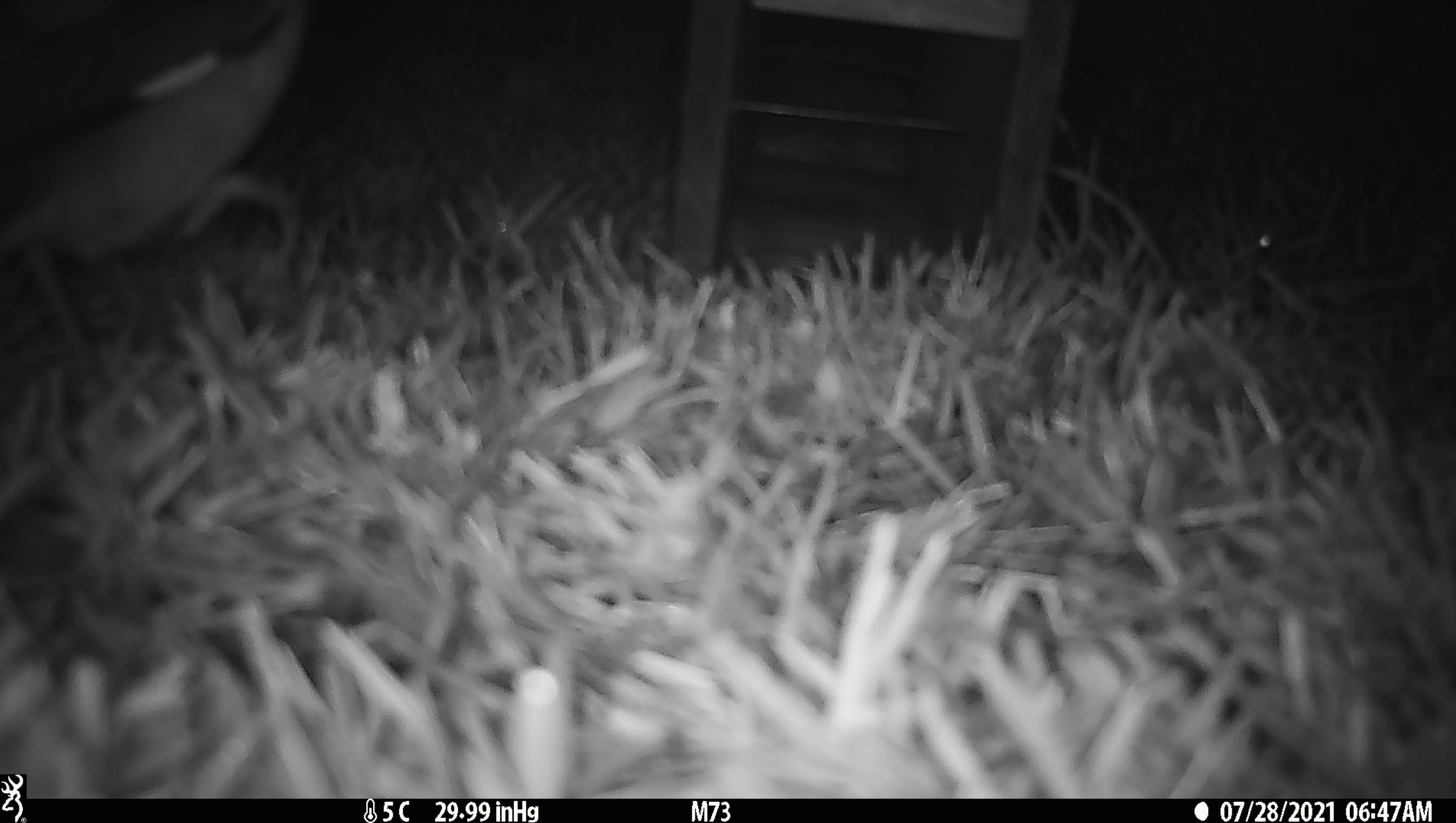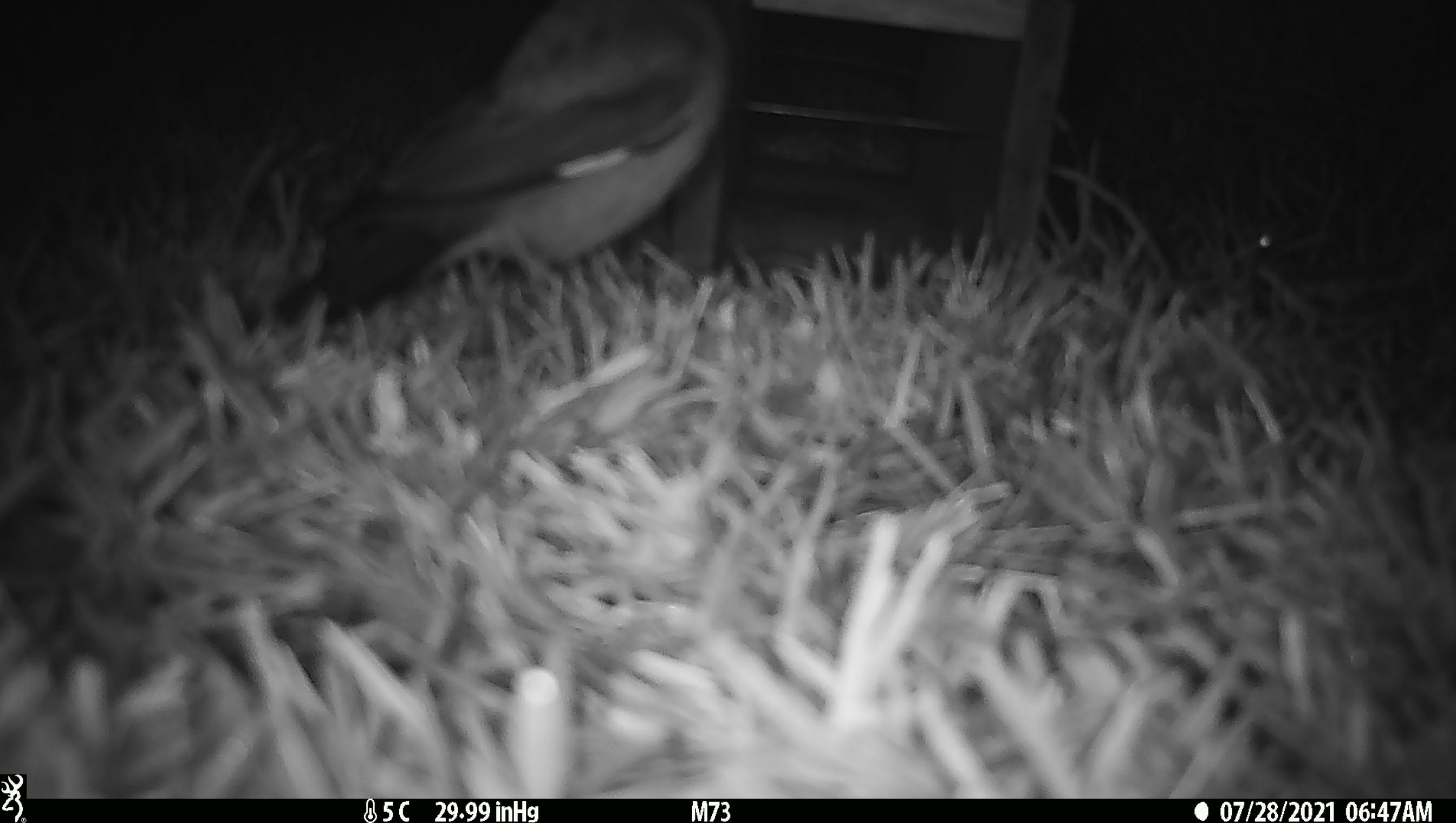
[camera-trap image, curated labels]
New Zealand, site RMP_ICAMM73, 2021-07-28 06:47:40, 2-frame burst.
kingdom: Animalia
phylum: Chordata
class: Aves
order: Passeriformes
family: Sturnidae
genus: Acridotheres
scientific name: Acridotheres tristis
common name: common myna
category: myna